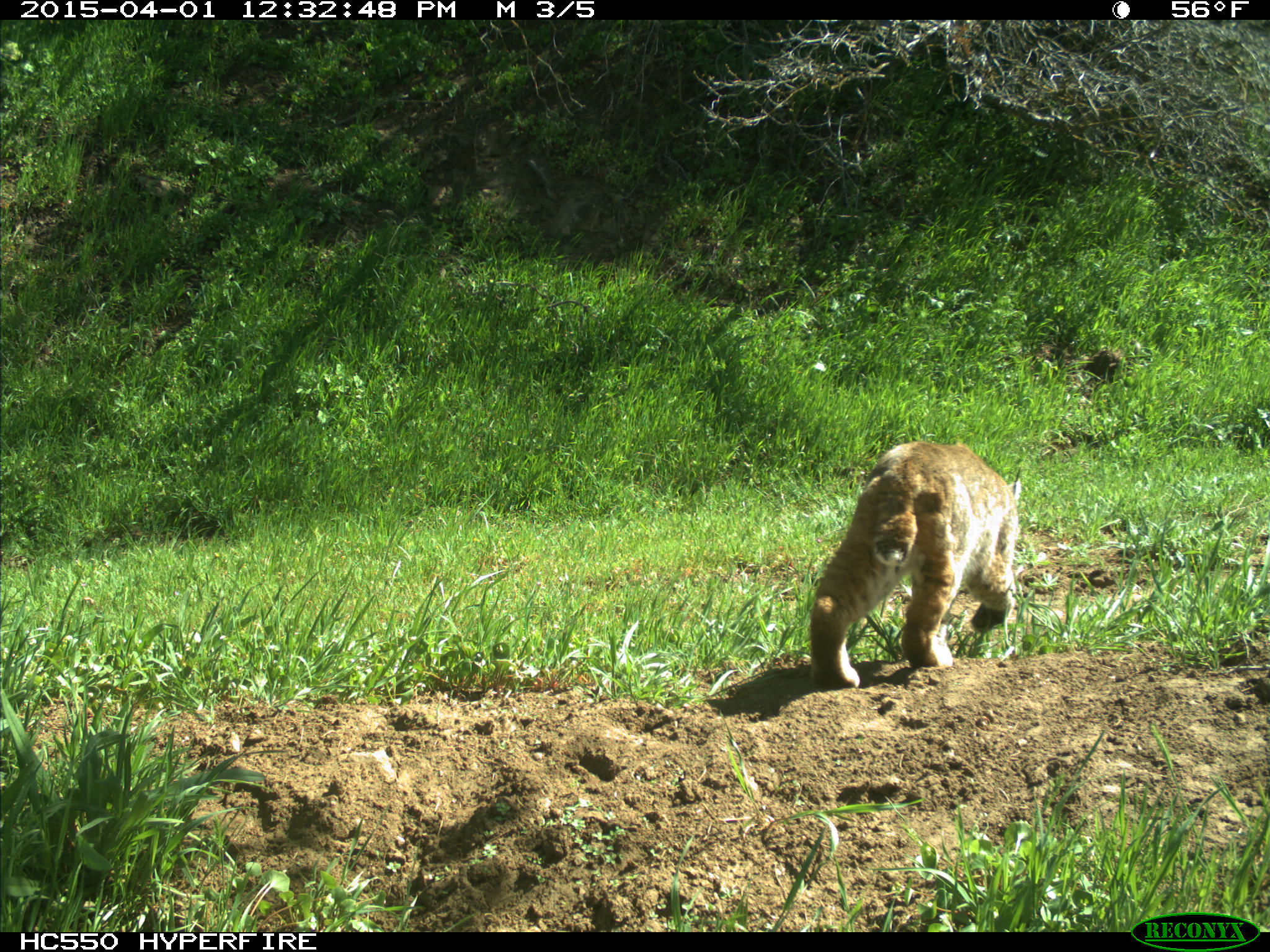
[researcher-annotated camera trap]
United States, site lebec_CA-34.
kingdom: Animalia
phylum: Chordata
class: Mammalia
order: Carnivora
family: Felidae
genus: Lynx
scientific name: Lynx rufus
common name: bobcat